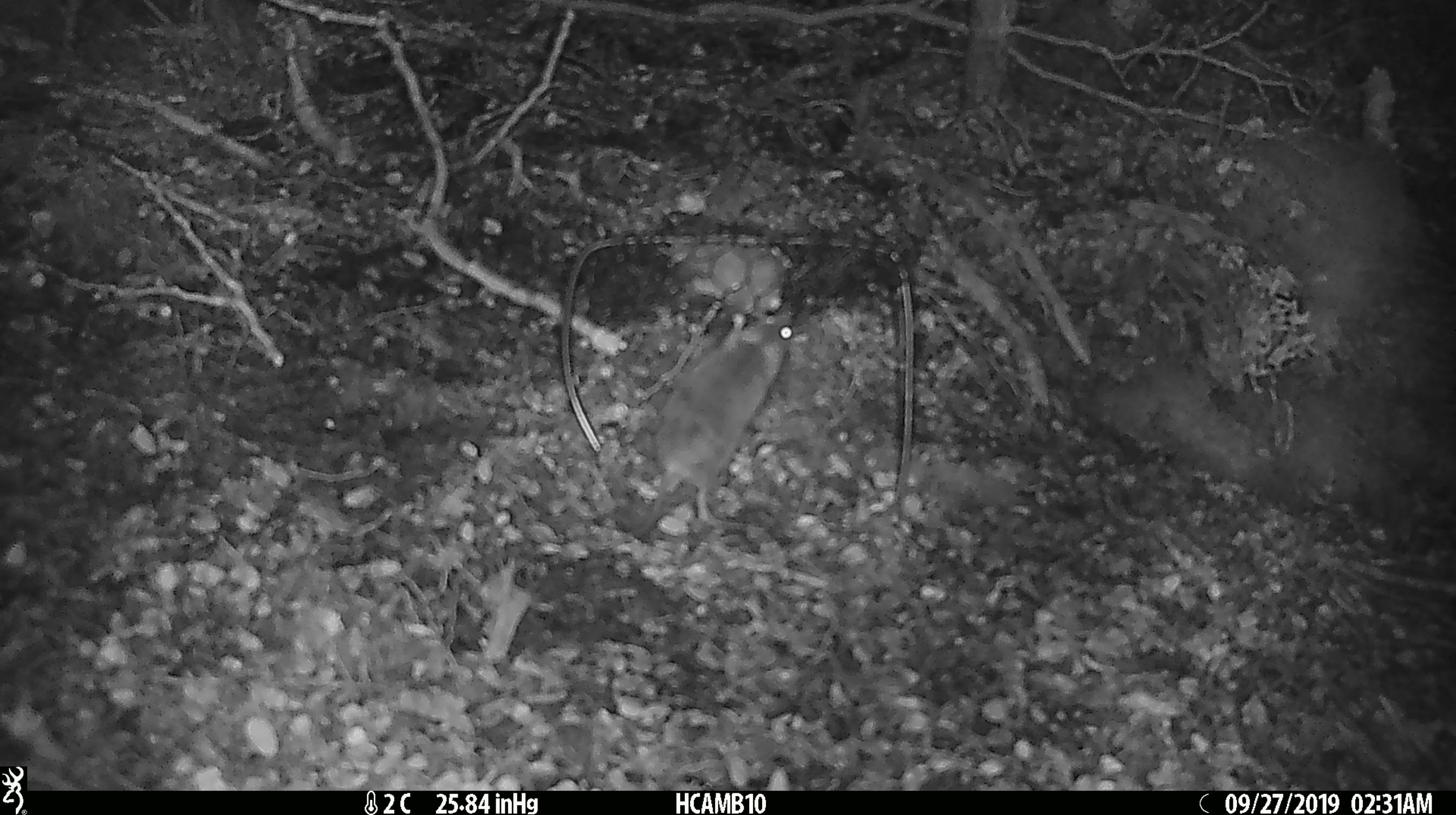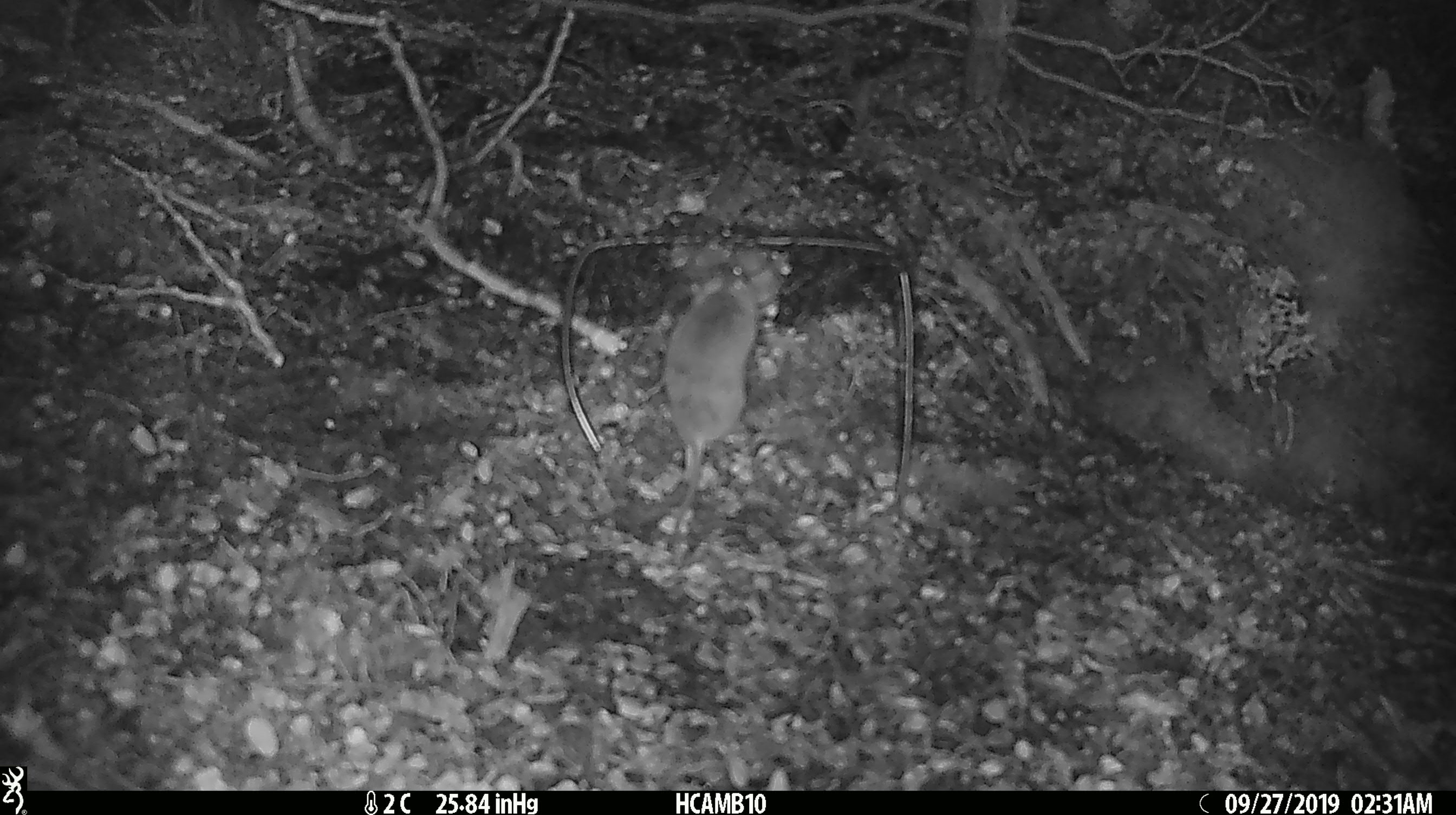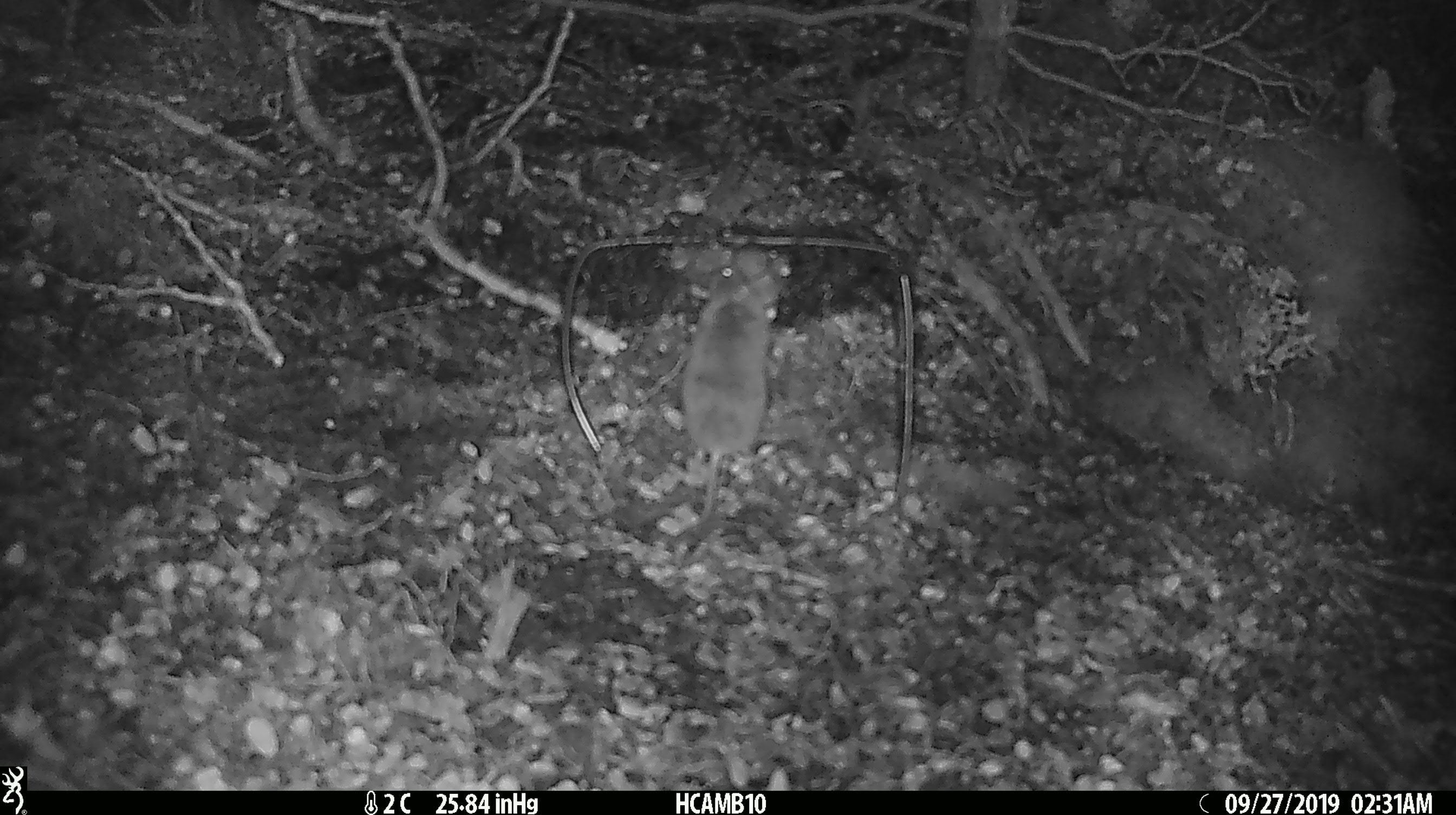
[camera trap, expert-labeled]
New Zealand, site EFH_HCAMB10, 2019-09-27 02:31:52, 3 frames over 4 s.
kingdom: Animalia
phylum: Chordata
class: Mammalia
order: Rodentia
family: Muridae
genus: Mus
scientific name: Mus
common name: mouse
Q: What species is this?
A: Mouse (Mus).